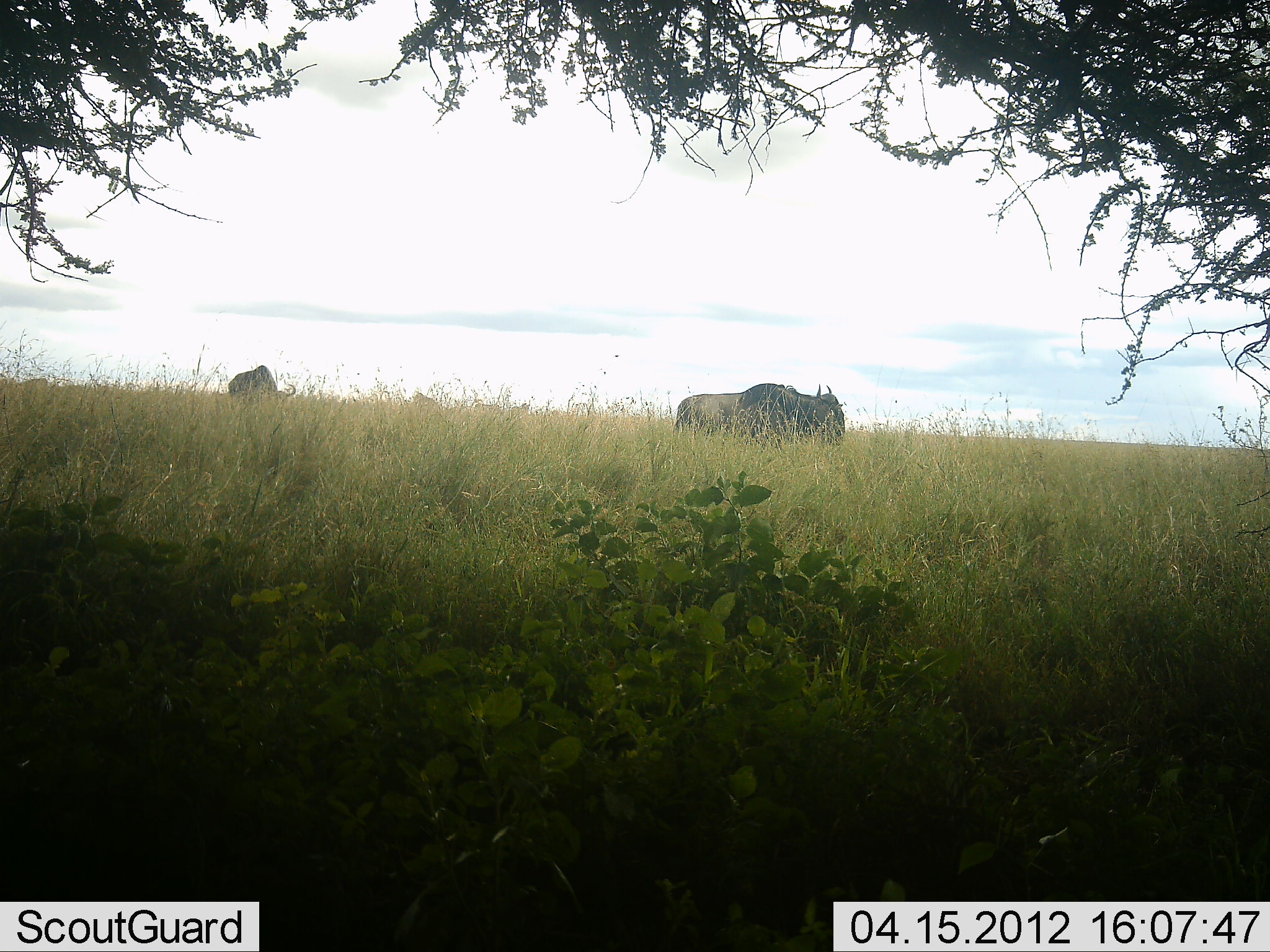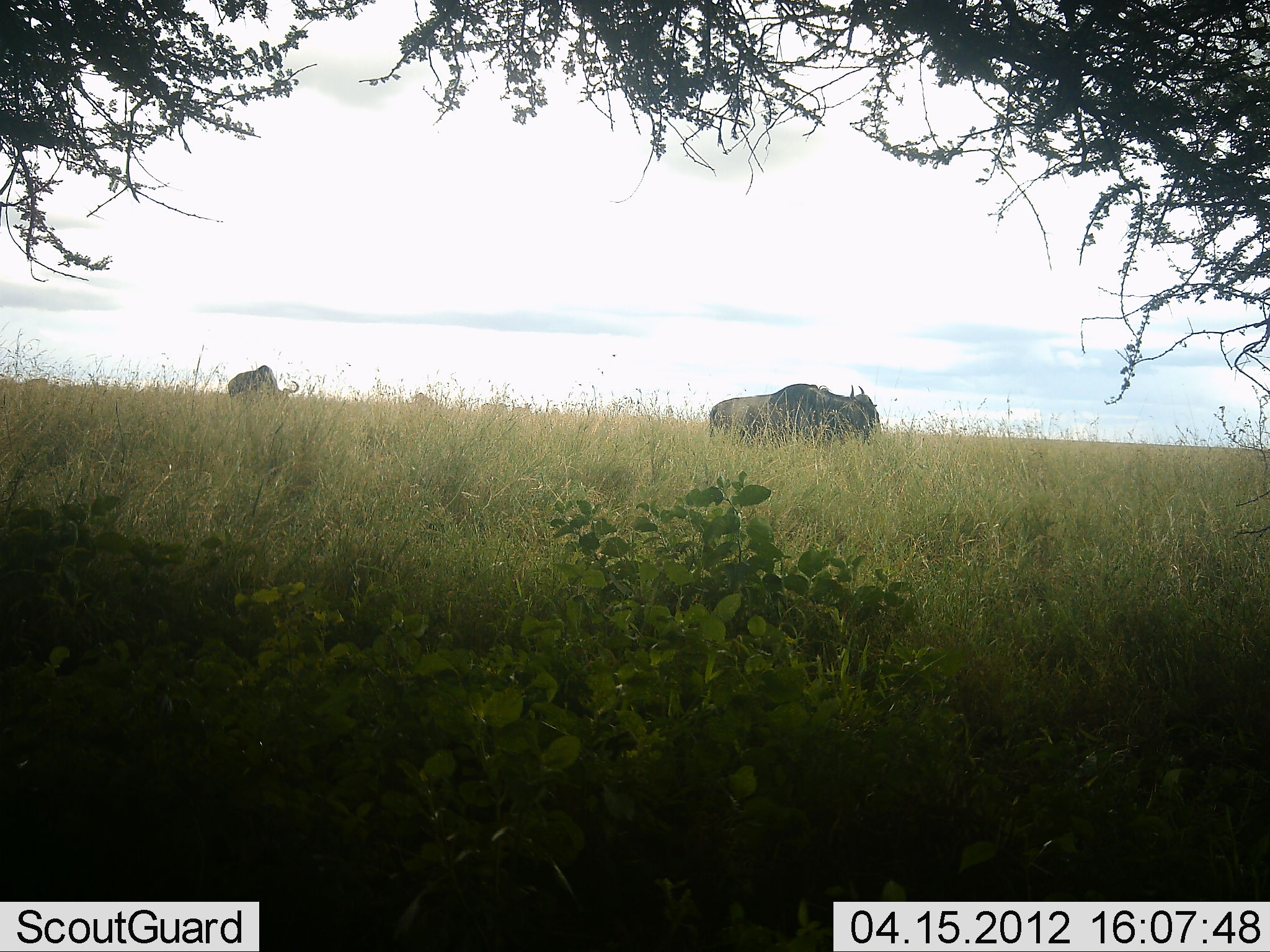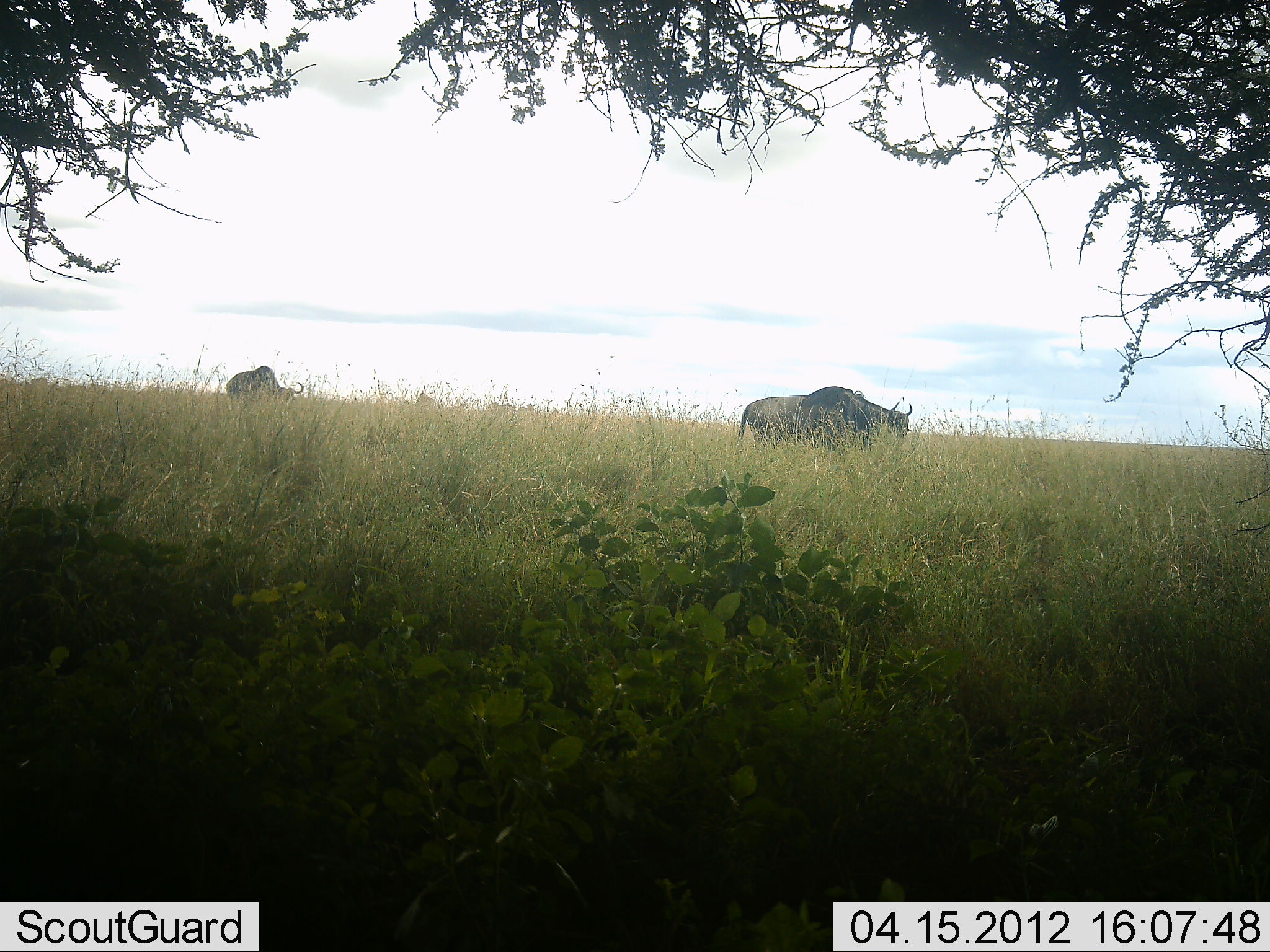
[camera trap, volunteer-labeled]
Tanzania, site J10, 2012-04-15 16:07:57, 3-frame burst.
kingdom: Animalia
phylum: Chordata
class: Mammalia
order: Artiodactyla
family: Bovidae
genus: Connochaetes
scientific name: Connochaetes taurinus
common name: blue wildebeest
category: wildebeest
Wildebeest (blue wildebeest) (Connochaetes taurinus), count 2. Behavior (volunteer vote fractions): standing 33%, resting 0%, moving 72%, interacting 0%. Young present (vote fraction): 0%. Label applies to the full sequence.